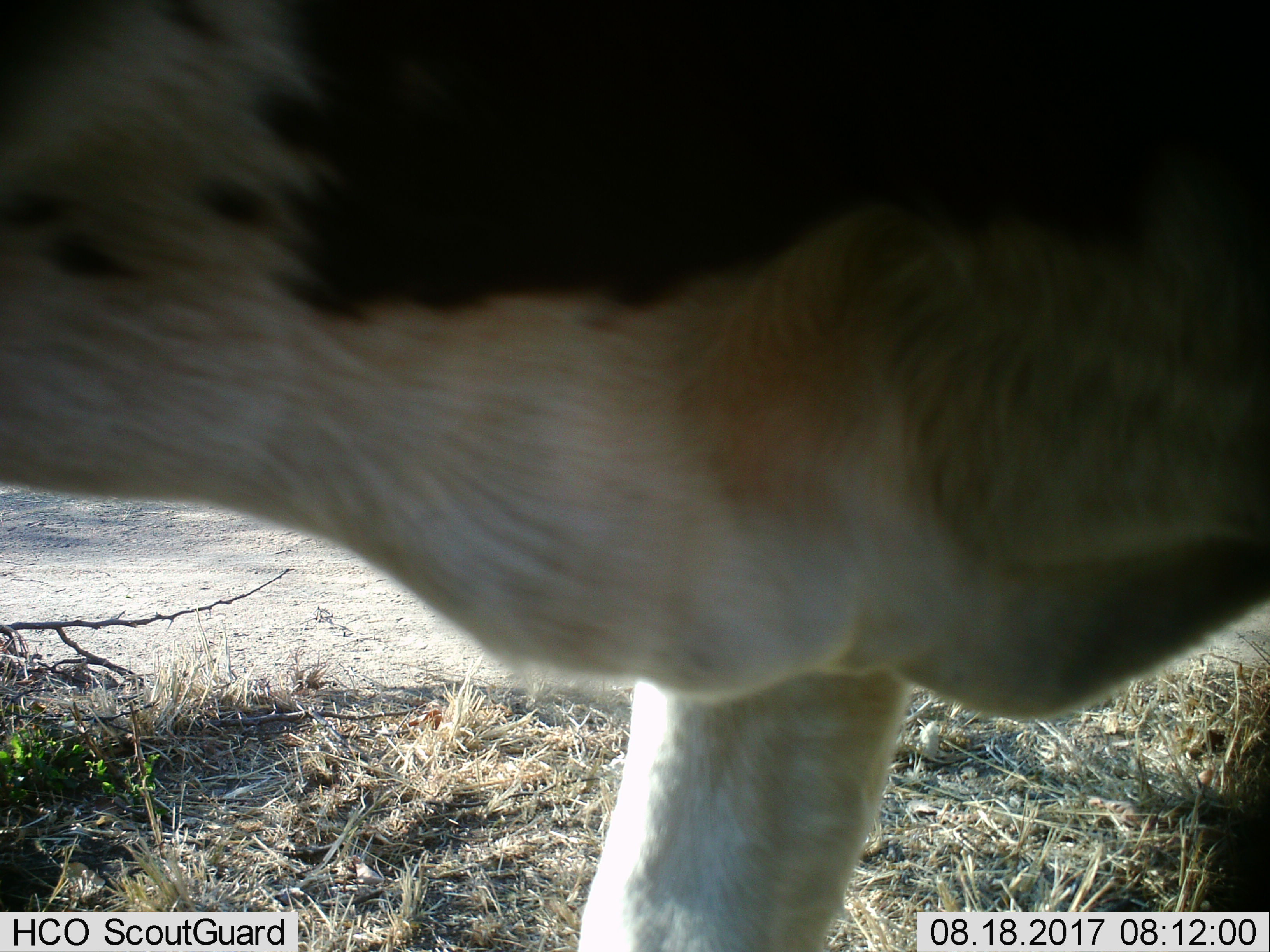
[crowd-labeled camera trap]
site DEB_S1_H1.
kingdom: Animalia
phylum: Chordata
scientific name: Vertebrata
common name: domestic animal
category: domesticanimal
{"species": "domesticanimal (domestic animal) (Vertebrata)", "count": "1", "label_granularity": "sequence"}